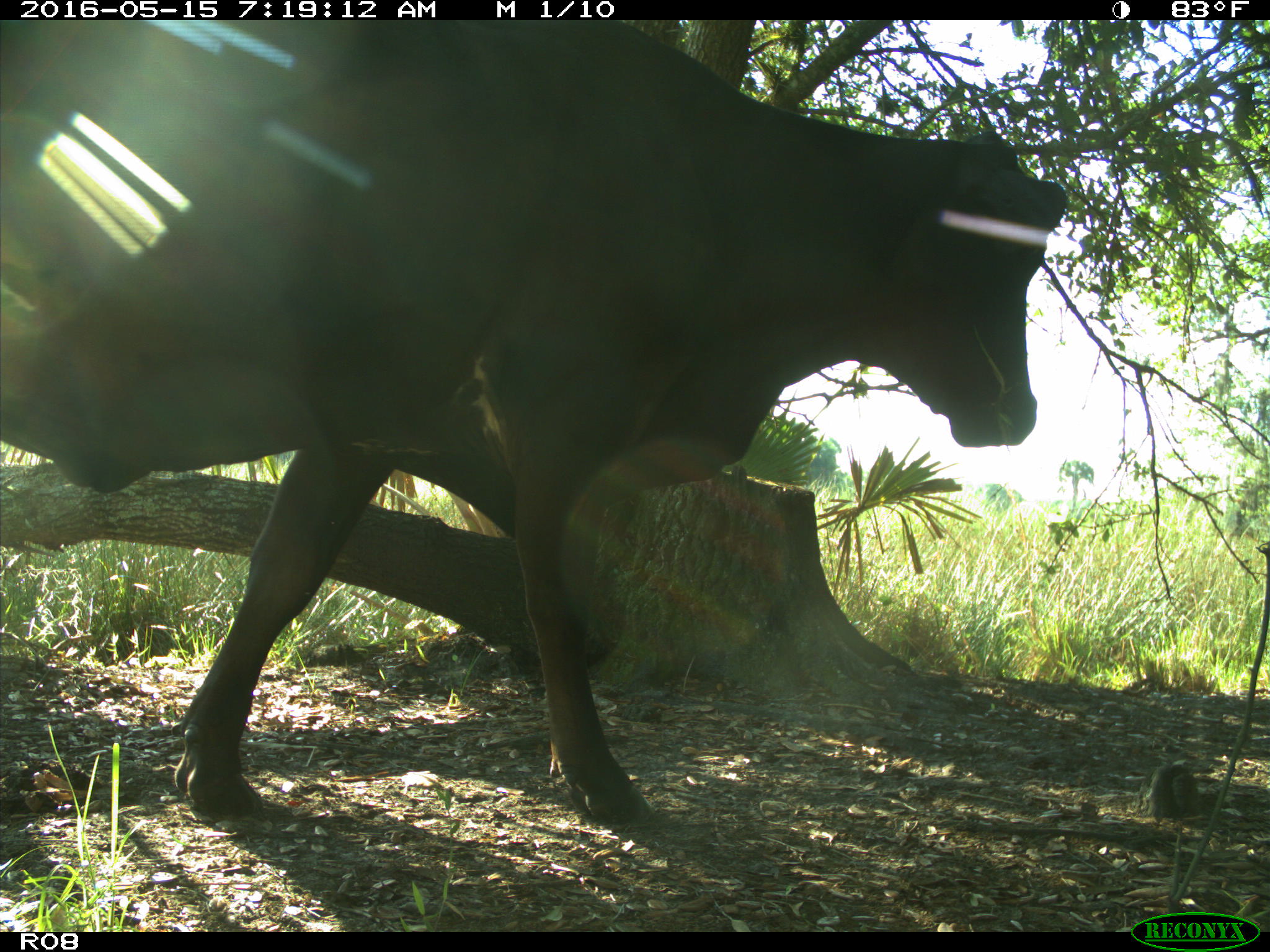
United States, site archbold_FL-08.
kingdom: Animalia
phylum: Chordata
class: Mammalia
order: Artiodactyla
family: Bovidae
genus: Bos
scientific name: Bos taurus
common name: domestic cow